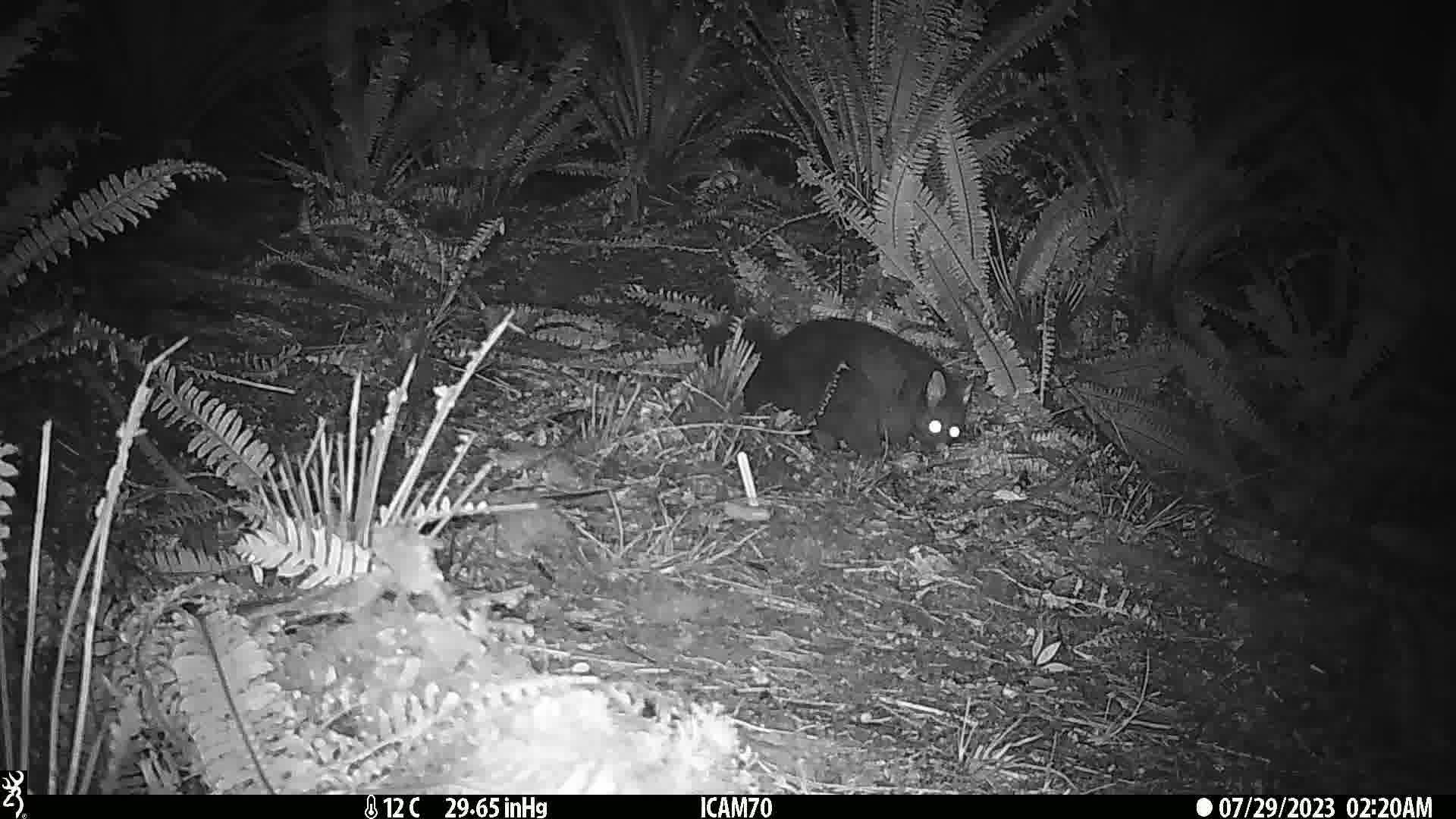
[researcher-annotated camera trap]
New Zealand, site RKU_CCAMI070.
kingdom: Animalia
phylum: Chordata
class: Mammalia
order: Diprotodontia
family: Phalangeridae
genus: Trichosurus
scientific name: Trichosurus vulpecula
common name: common brushtail possum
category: possum